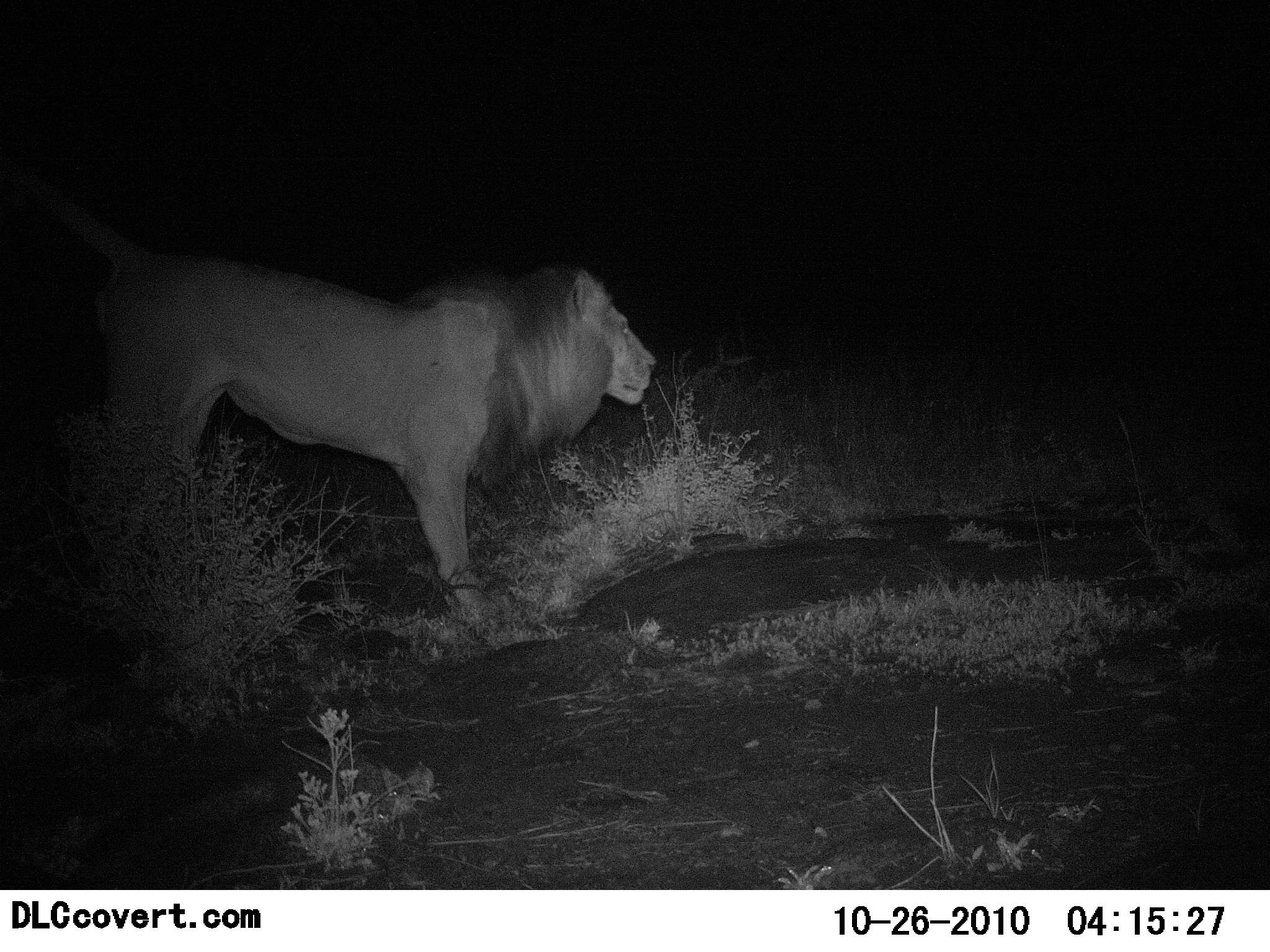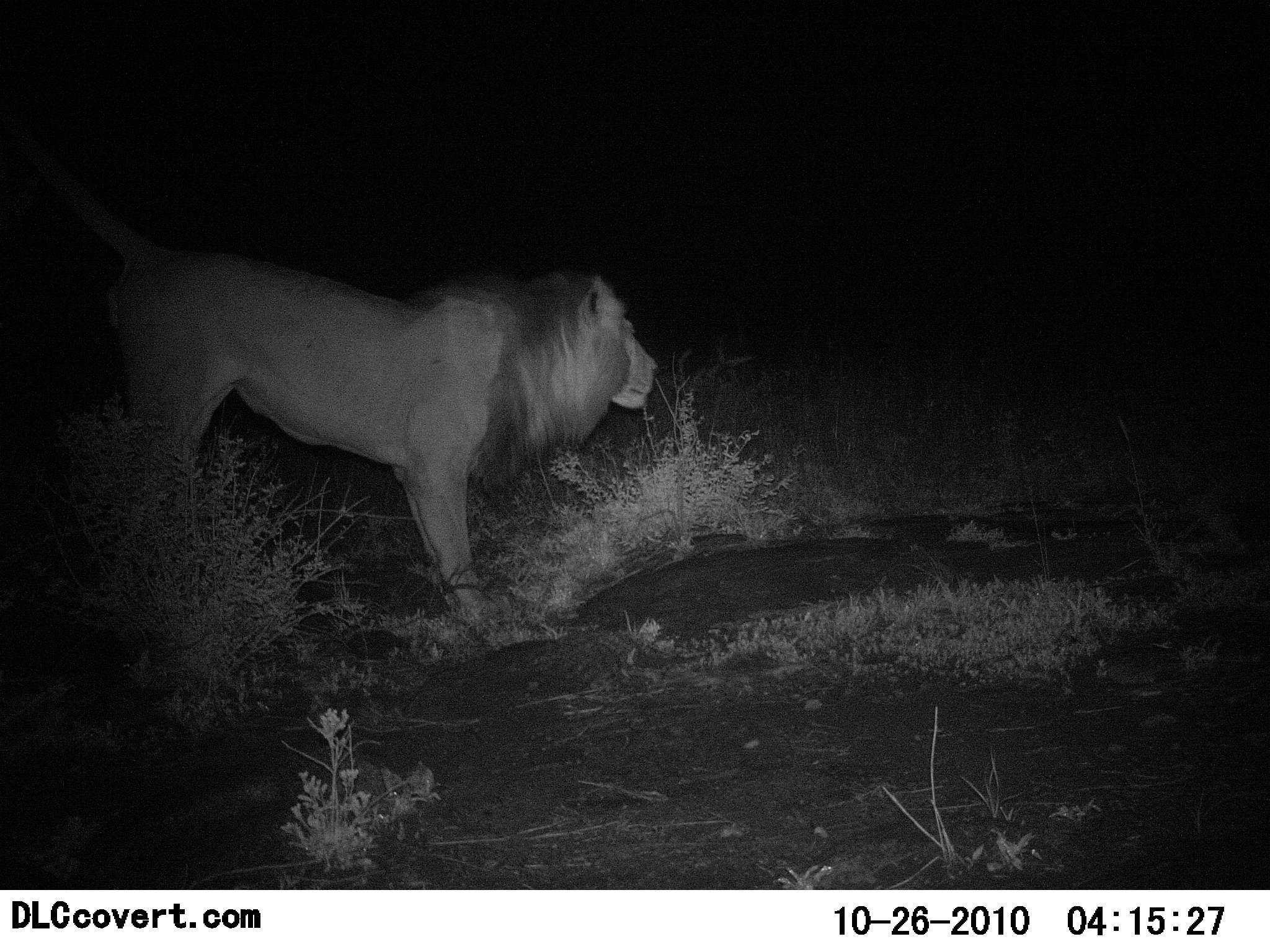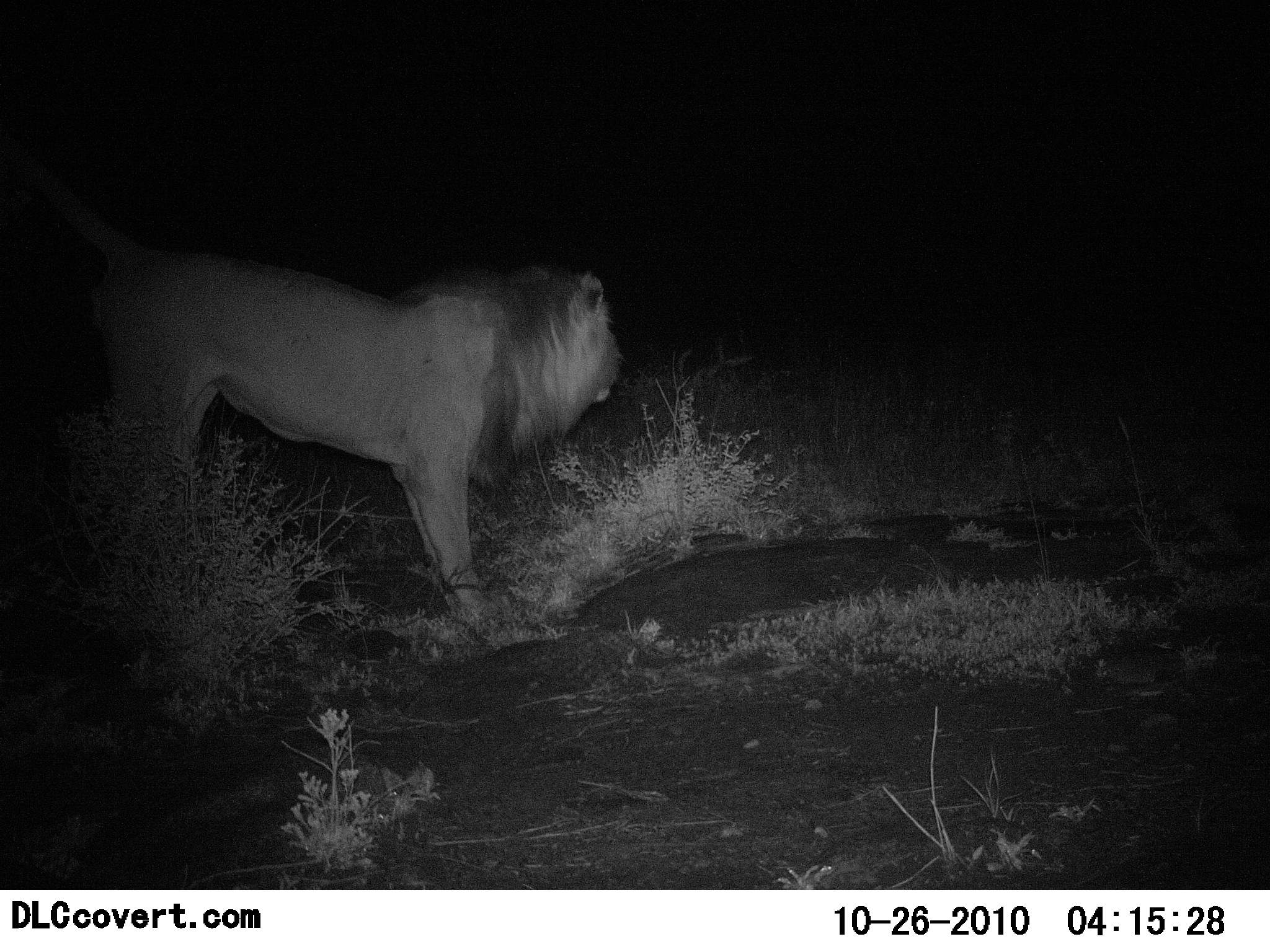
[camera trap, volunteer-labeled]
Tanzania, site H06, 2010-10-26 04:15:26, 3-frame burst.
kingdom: Animalia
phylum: Chordata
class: Mammalia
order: Carnivora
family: Felidae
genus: Panthera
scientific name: Panthera leo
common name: lion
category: lionmale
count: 1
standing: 92%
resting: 0%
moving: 8%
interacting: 0%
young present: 0%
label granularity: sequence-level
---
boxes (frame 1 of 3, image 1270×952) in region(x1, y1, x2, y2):
animal: region(37, 173, 658, 624)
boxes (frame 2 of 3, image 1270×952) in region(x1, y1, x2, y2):
animal: region(36, 147, 661, 632)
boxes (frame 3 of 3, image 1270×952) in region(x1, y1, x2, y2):
animal: region(49, 166, 625, 647)